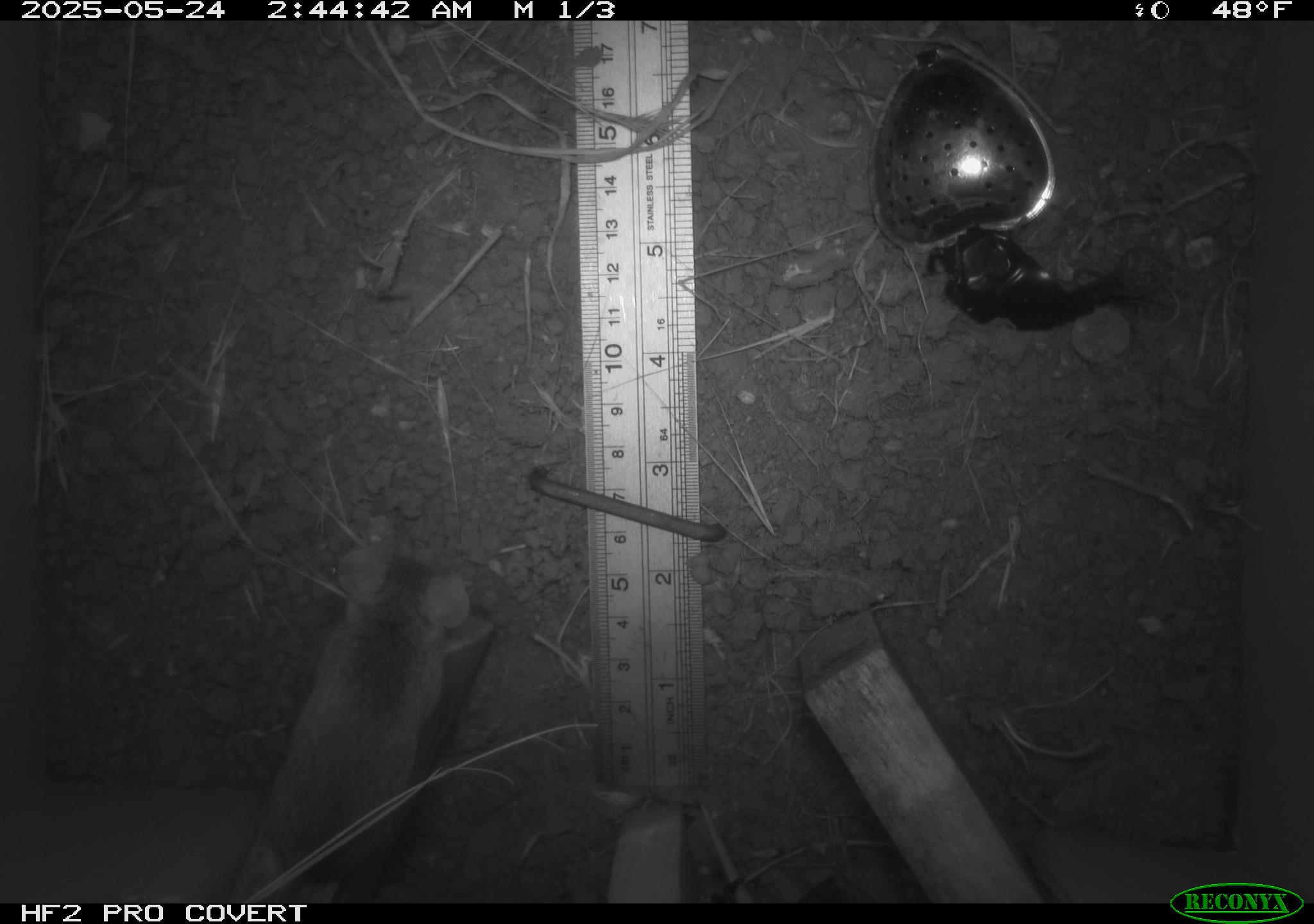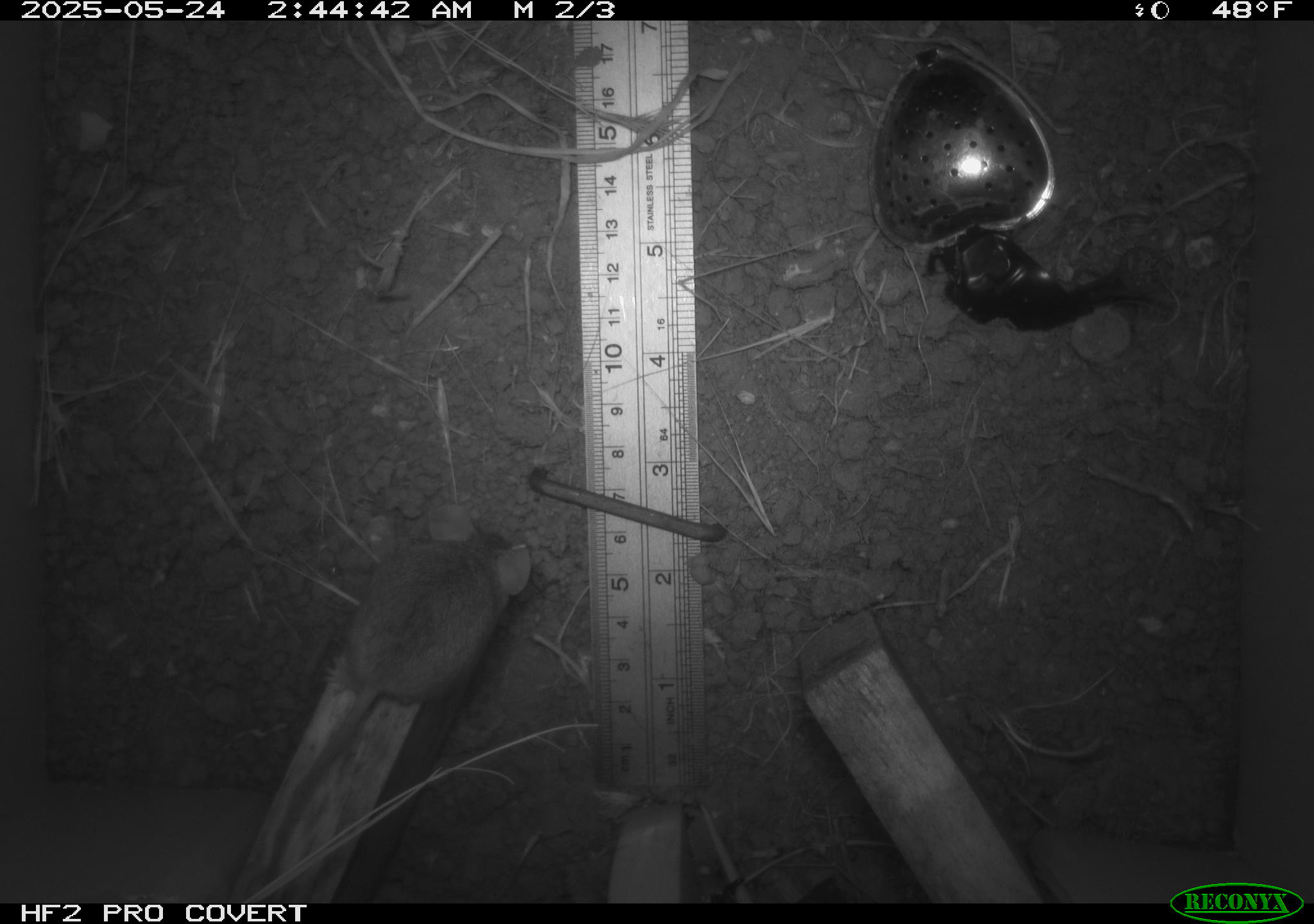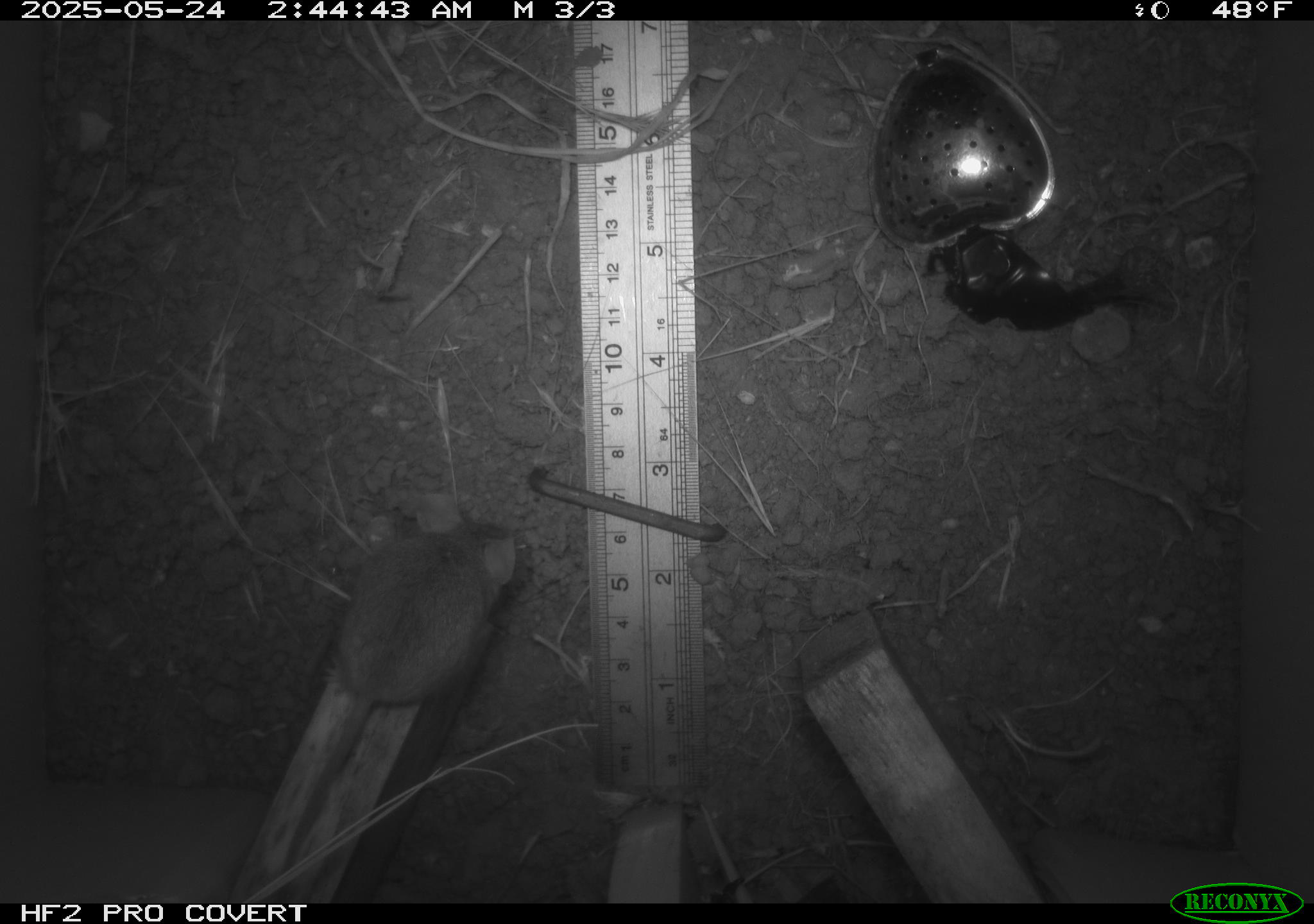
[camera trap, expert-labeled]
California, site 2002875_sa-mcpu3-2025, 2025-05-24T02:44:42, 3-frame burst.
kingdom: Animalia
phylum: Chordata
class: Mammalia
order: Rodentia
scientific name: Rodentia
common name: mouse species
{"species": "mouse species (Rodentia)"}